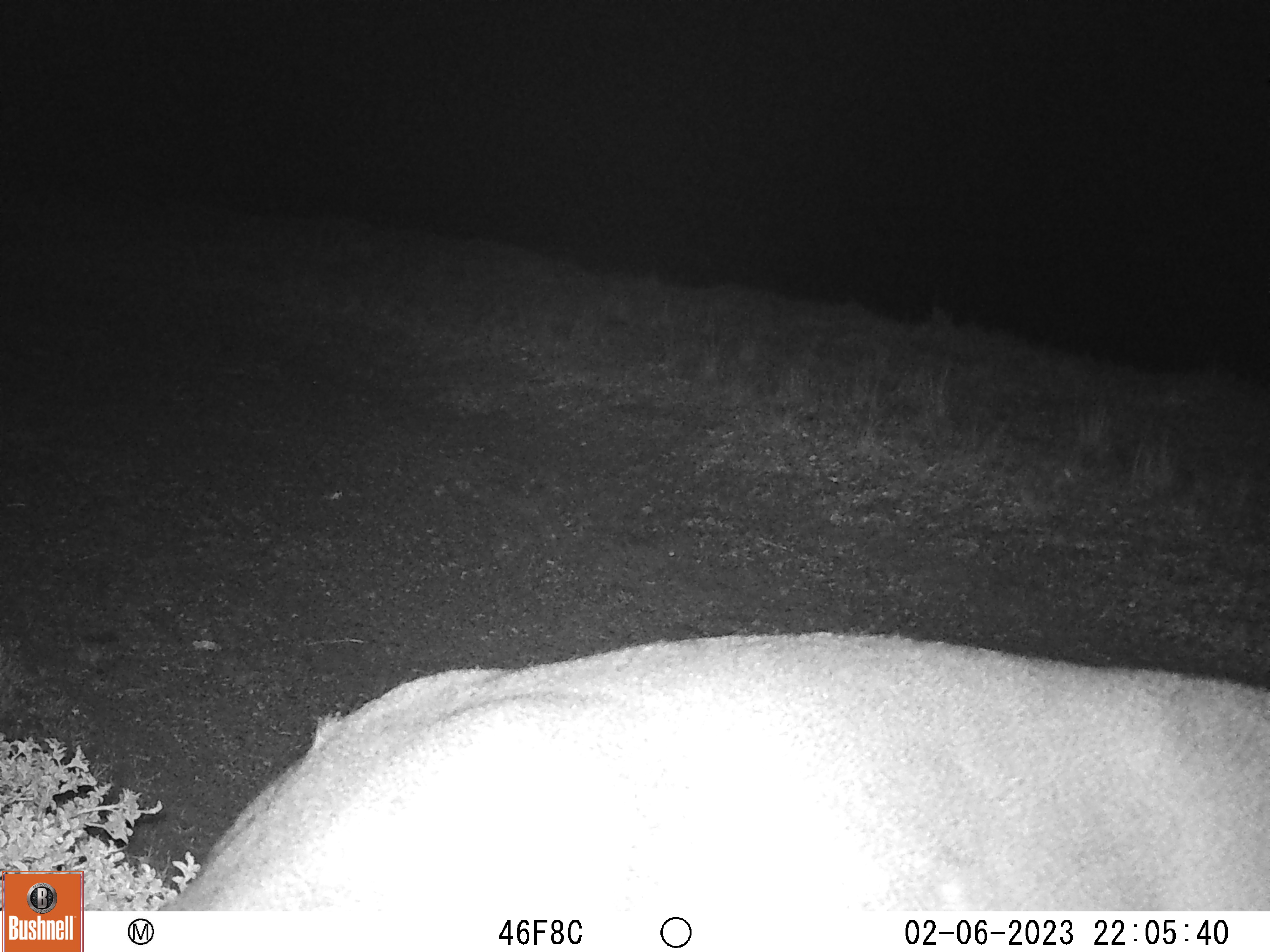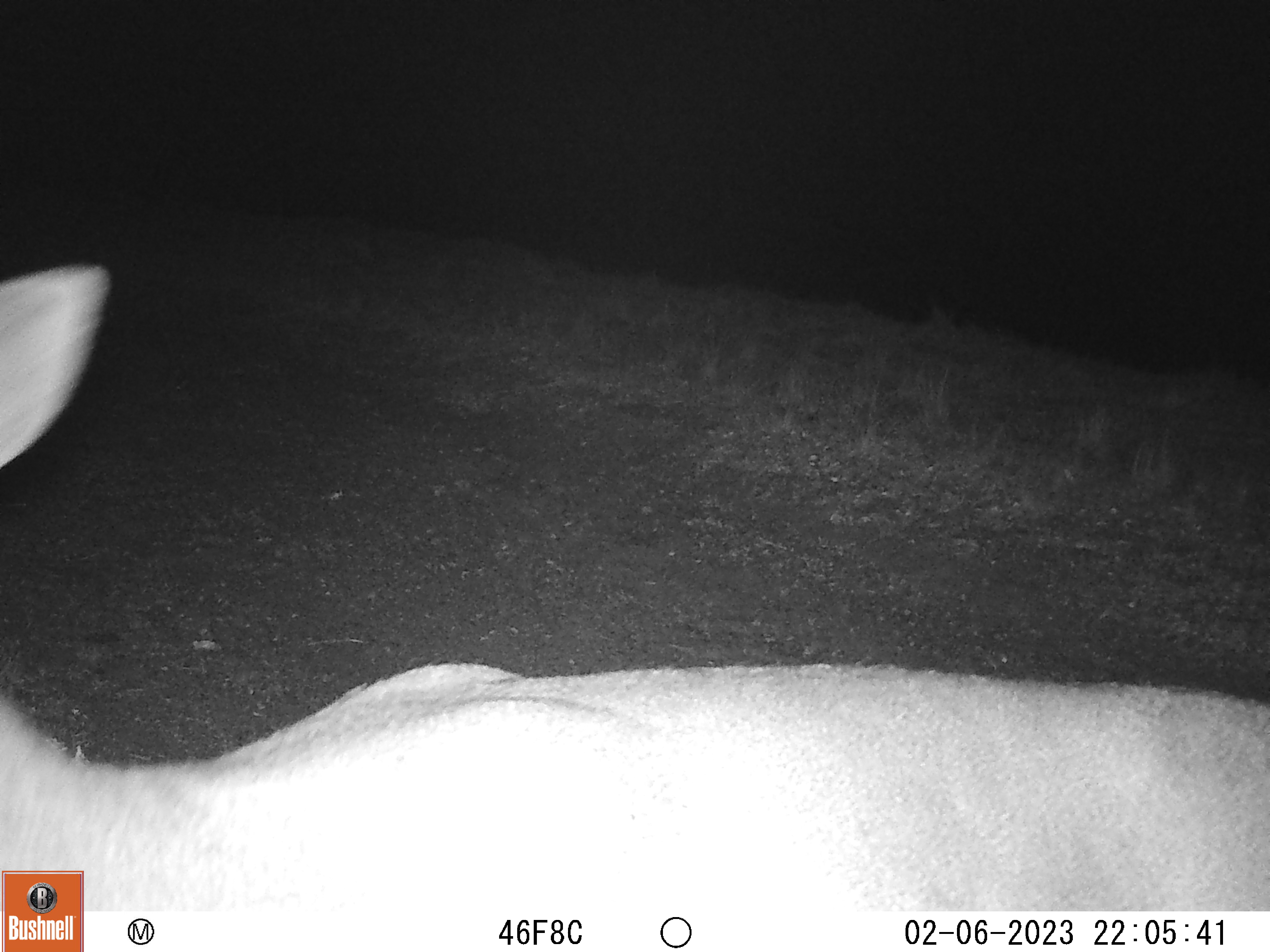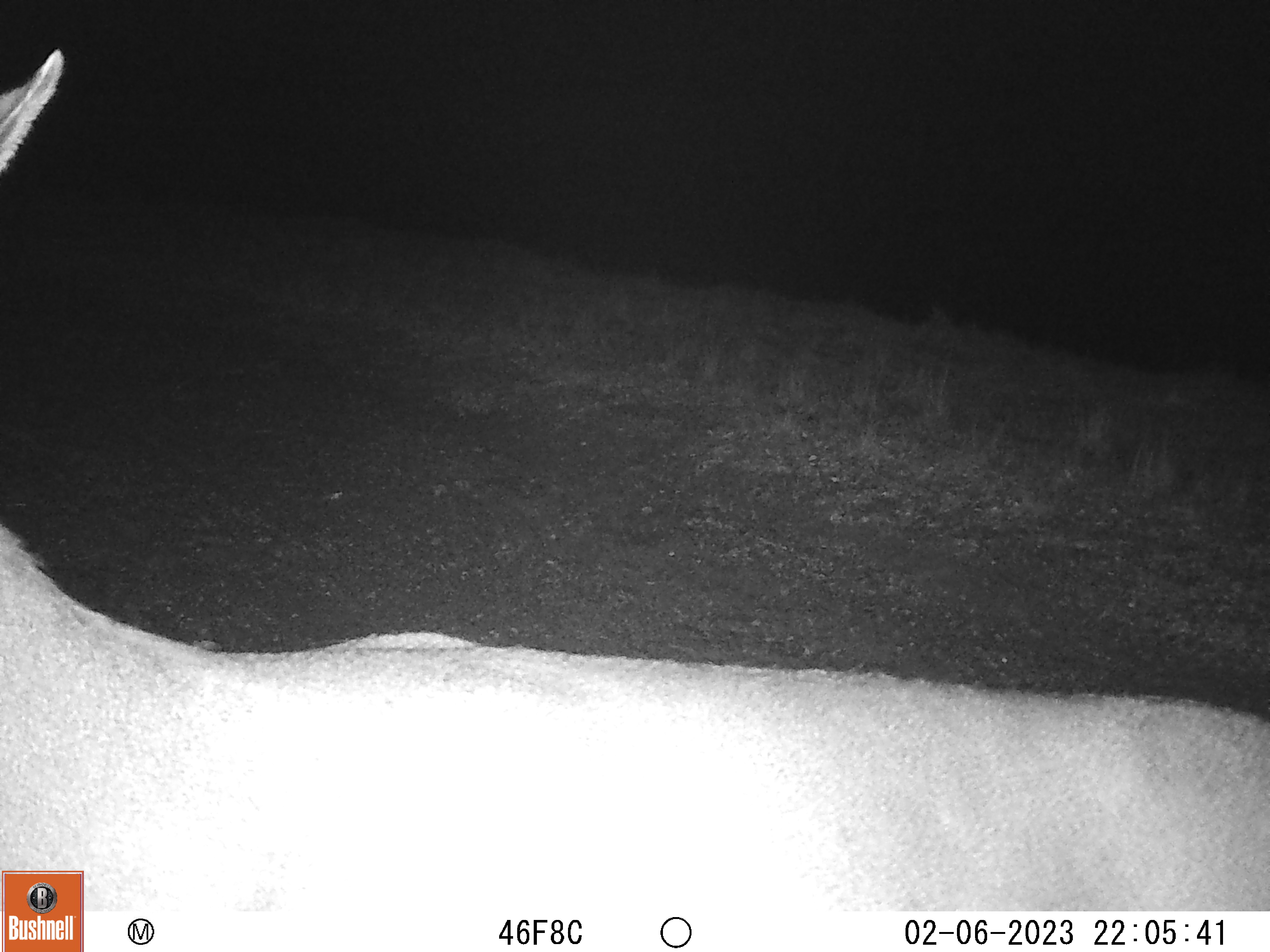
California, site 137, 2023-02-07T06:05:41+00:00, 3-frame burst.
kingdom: Animalia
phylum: Chordata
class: Mammalia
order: Artiodactyla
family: Cervidae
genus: Odocoileus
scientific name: Odocoileus hemionus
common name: mule deer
Mule deer (Odocoileus hemionus).